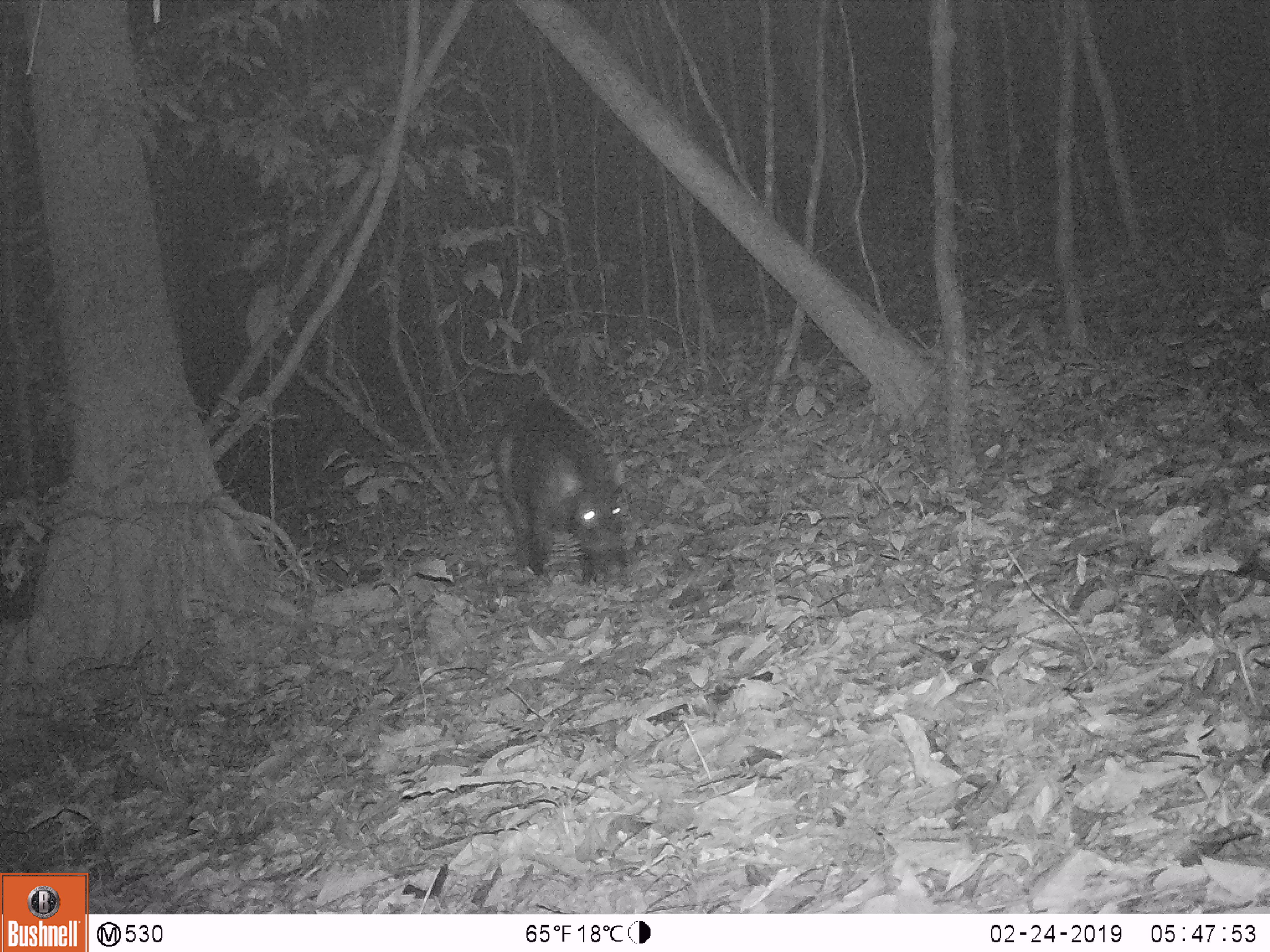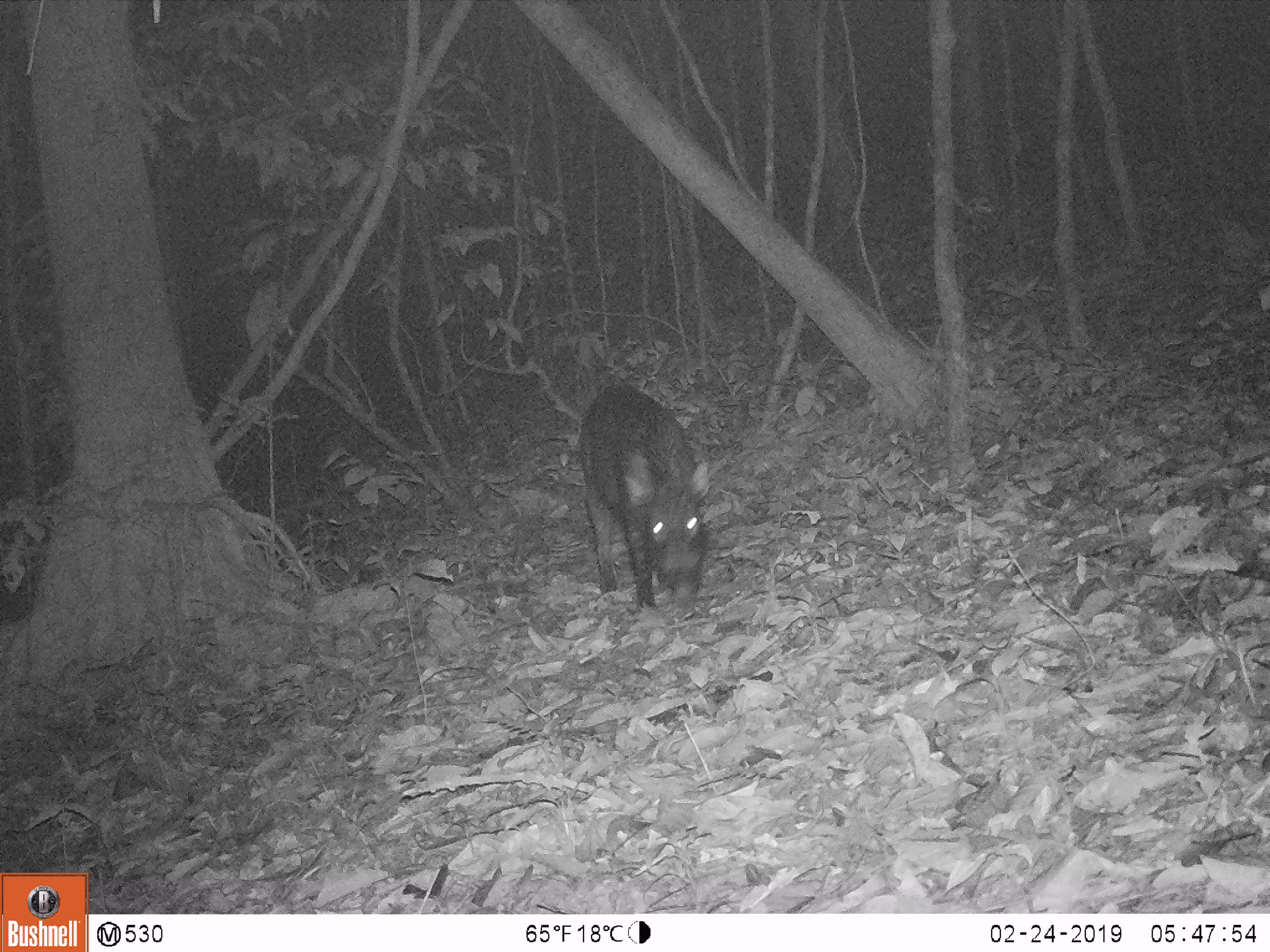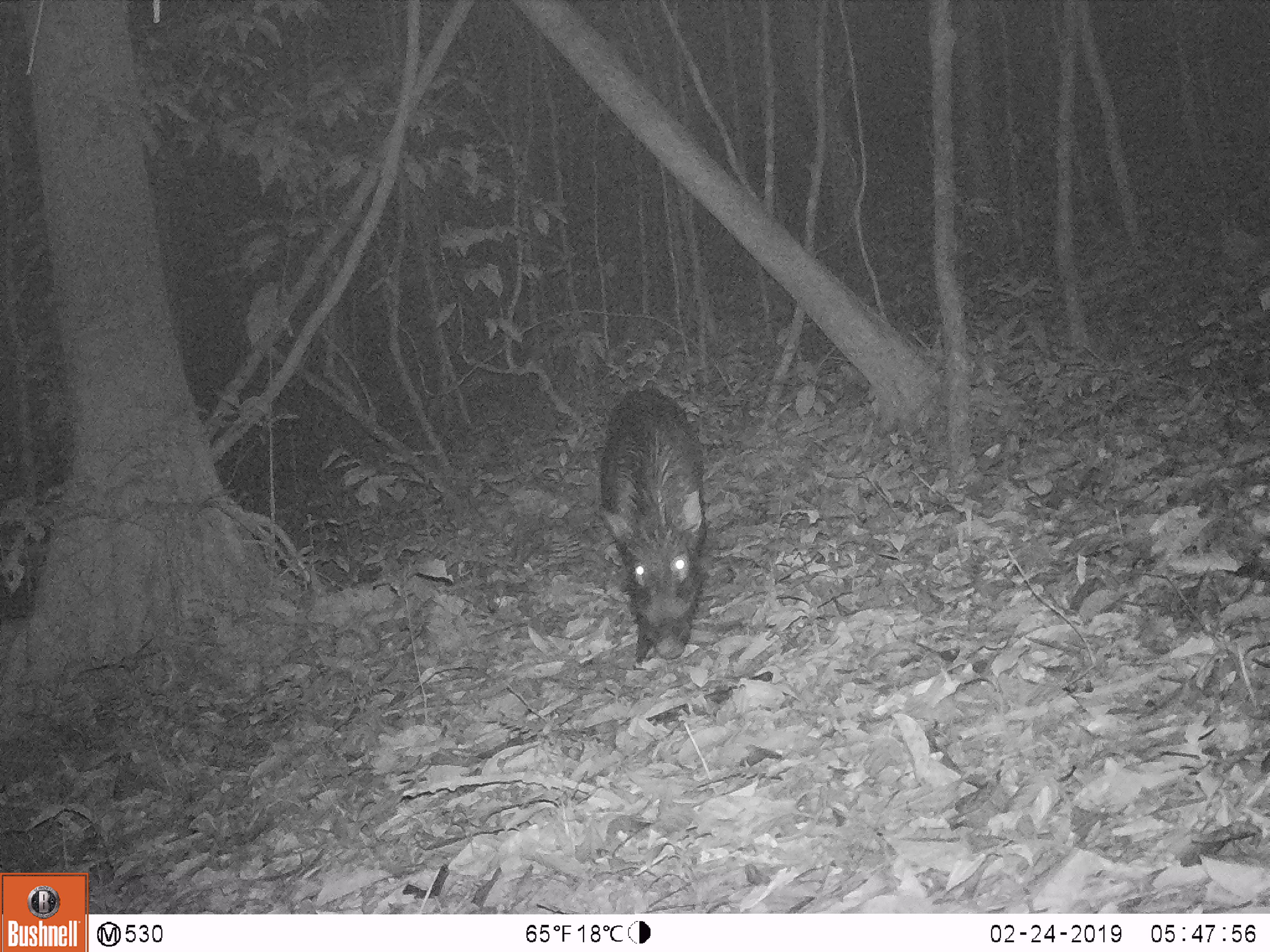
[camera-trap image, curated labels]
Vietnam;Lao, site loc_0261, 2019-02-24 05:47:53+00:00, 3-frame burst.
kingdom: Animalia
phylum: Chordata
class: Mammalia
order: Artiodactyla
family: Suidae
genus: Sus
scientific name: Sus scrofa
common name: eurasian wild pig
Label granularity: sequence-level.